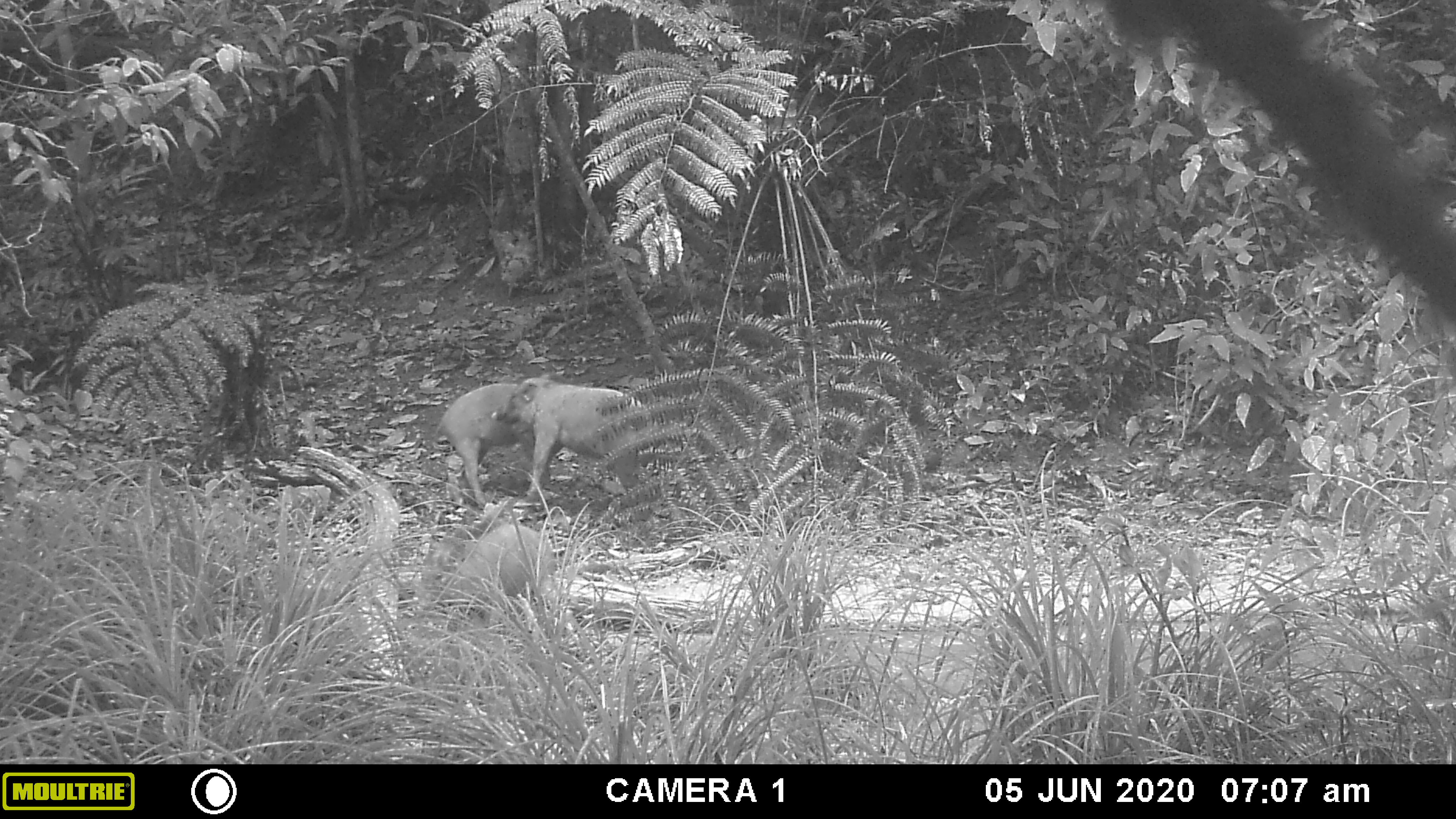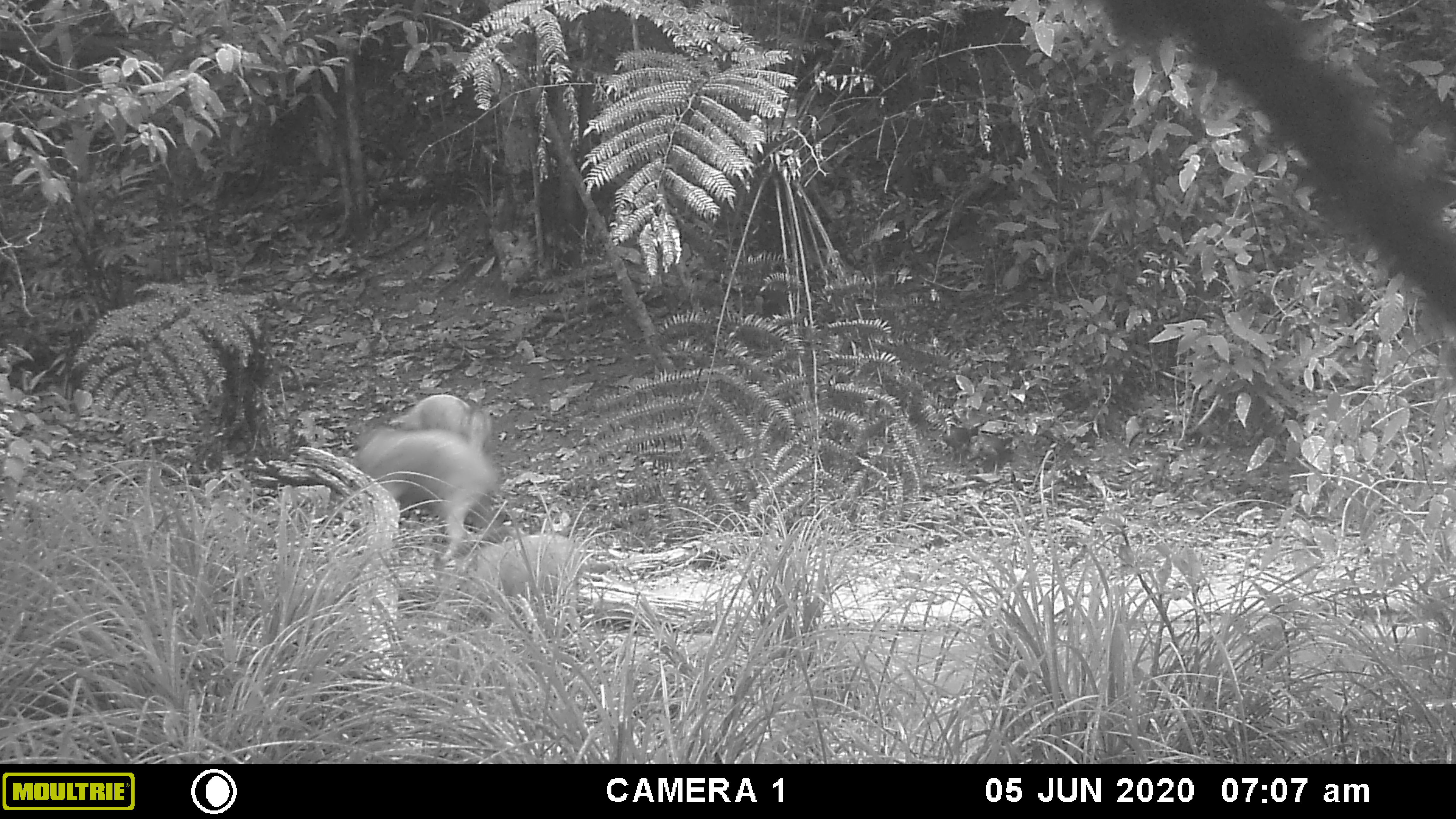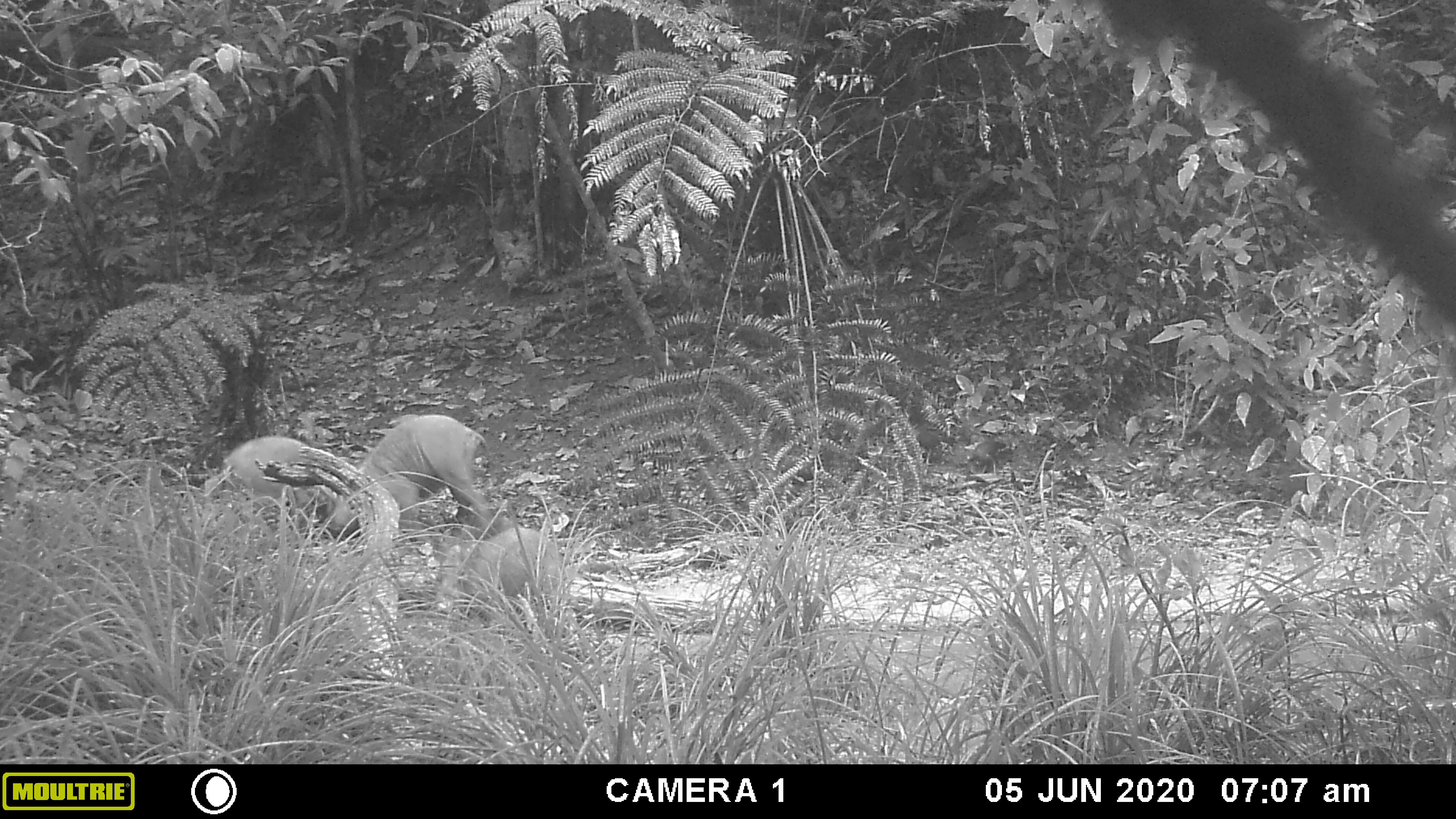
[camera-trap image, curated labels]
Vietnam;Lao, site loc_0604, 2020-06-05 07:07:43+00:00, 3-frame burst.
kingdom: Animalia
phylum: Chordata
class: Mammalia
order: Artiodactyla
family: Suidae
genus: Sus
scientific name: Sus scrofa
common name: eurasian wild pig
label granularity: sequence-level